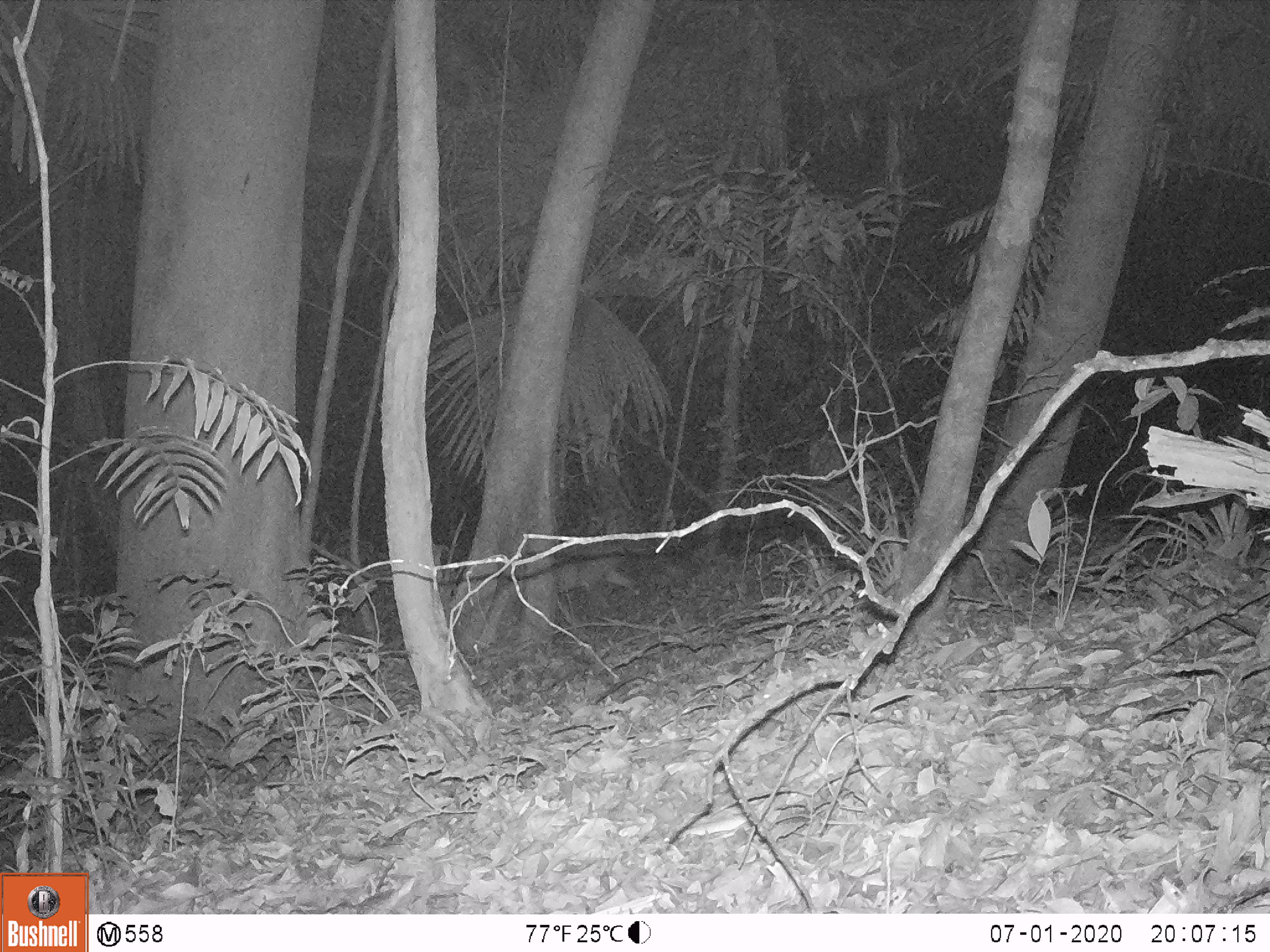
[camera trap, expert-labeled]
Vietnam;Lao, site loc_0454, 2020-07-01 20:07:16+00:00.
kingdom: Animalia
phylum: Chordata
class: Mammalia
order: Artiodactyla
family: Cervidae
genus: Muntiacus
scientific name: Muntiacus vuquangensis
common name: large-antlered muntjac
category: large antlered muntjac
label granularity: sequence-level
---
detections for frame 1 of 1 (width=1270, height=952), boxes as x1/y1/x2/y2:
large antlered muntjac: 553/542/642/595